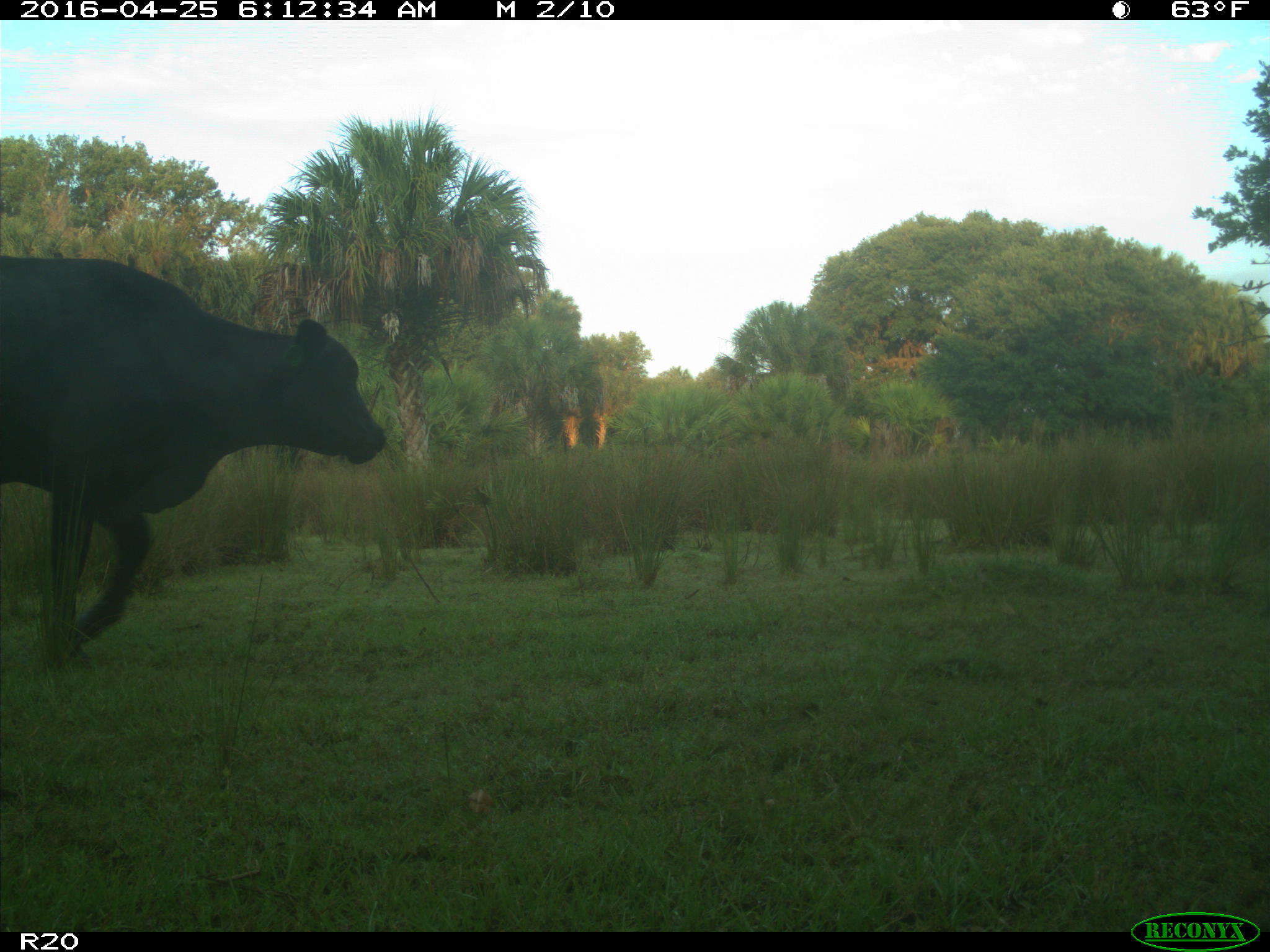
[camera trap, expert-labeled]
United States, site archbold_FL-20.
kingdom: Animalia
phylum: Chordata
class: Mammalia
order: Artiodactyla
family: Bovidae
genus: Bos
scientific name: Bos taurus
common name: domestic cow